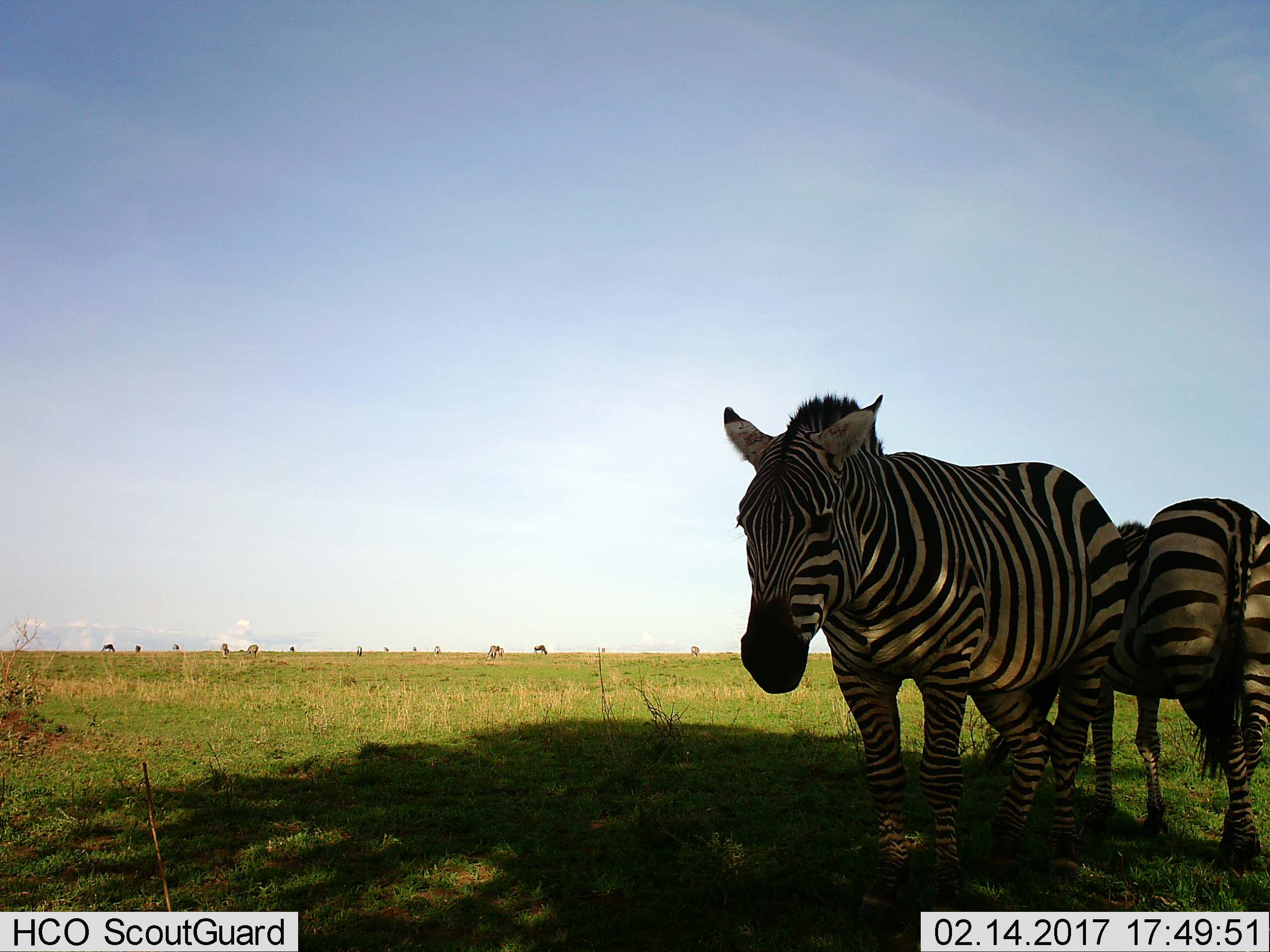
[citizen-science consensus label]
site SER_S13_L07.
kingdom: Animalia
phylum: Chordata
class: Mammalia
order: Perissodactyla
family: Equidae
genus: Equus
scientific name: Equus quagga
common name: plains zebra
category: zebraplains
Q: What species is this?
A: Zebraplains (plains zebra) (Equus quagga).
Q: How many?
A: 2.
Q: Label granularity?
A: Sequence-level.